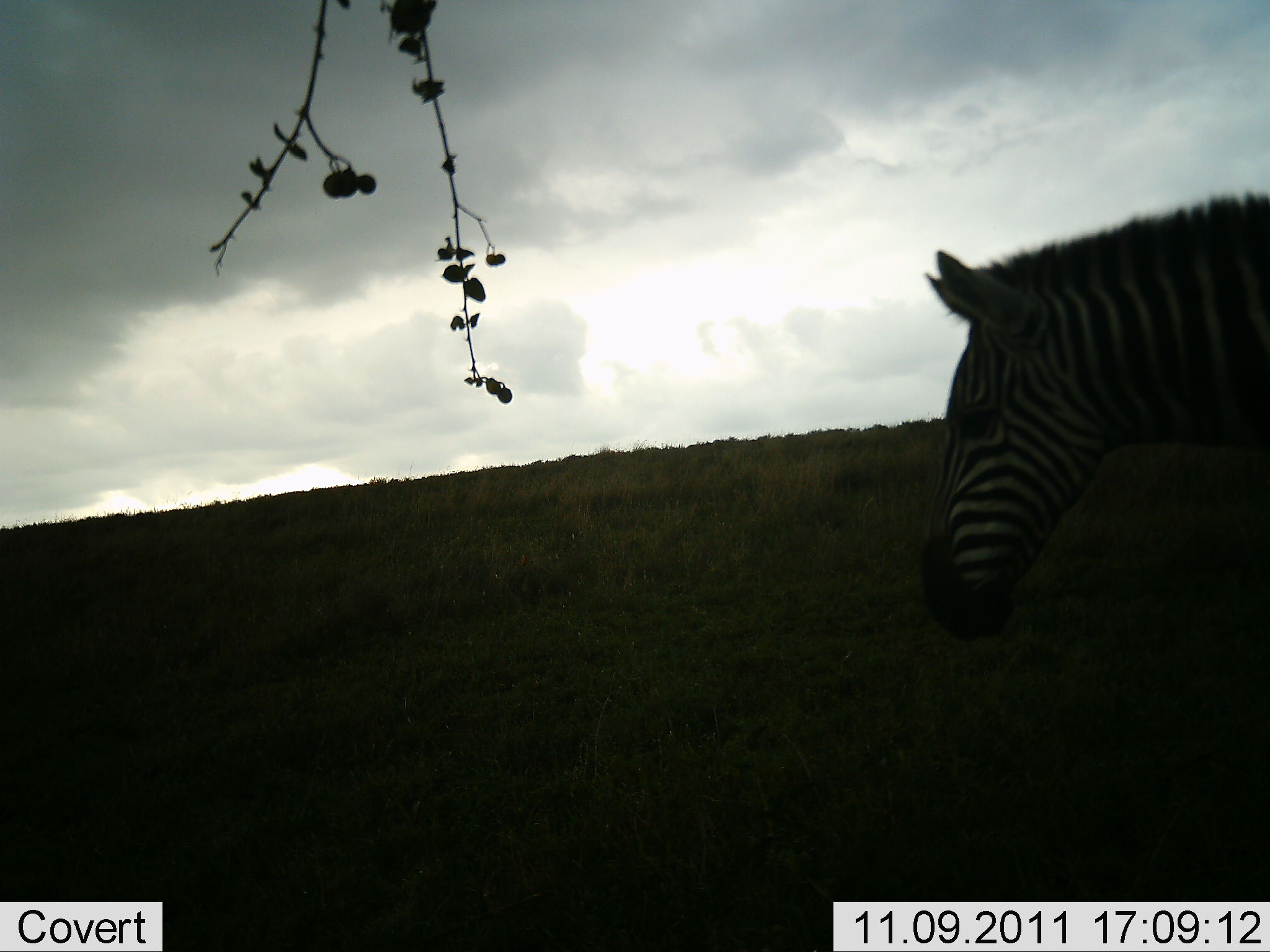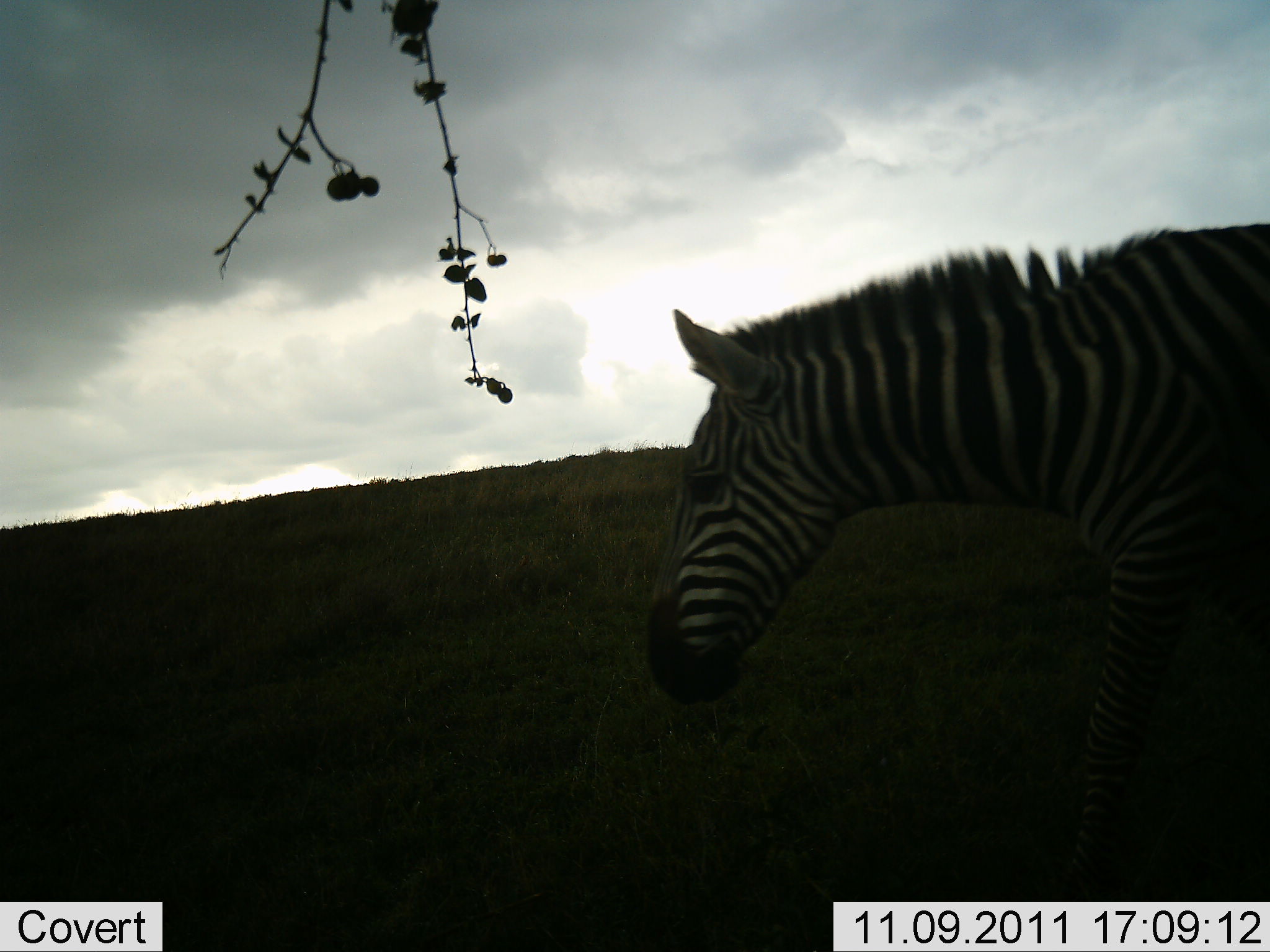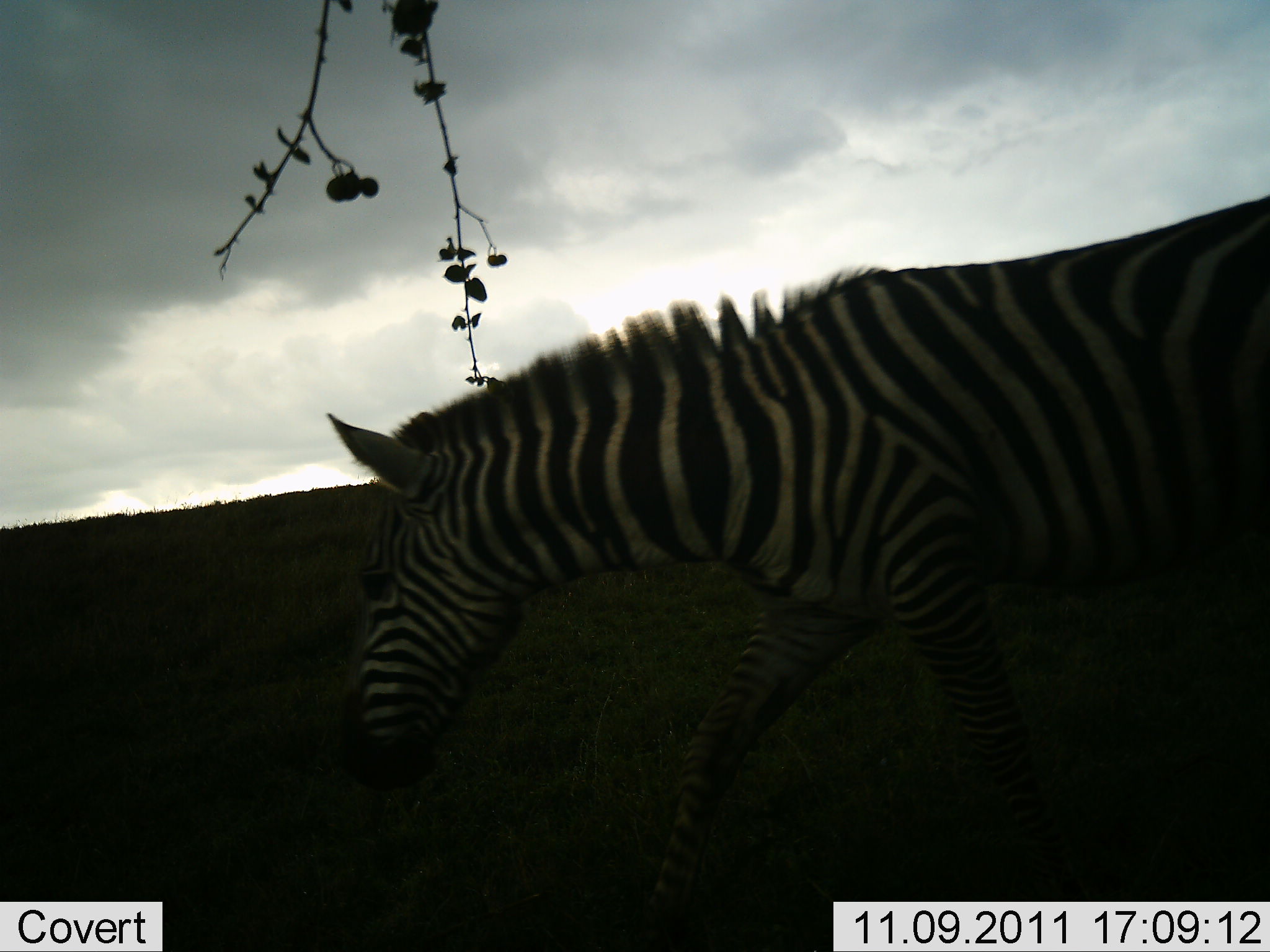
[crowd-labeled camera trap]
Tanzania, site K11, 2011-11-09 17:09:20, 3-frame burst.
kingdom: Animalia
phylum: Chordata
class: Mammalia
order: Perissodactyla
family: Equidae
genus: Equus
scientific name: Equus quagga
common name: plains zebra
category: zebra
Zebra (plains zebra) (Equus quagga), count 1. Behavior (volunteer vote fractions): standing 17%, resting 0%, moving 83%, interacting 0%. Young present (vote fraction): 0%. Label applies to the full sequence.